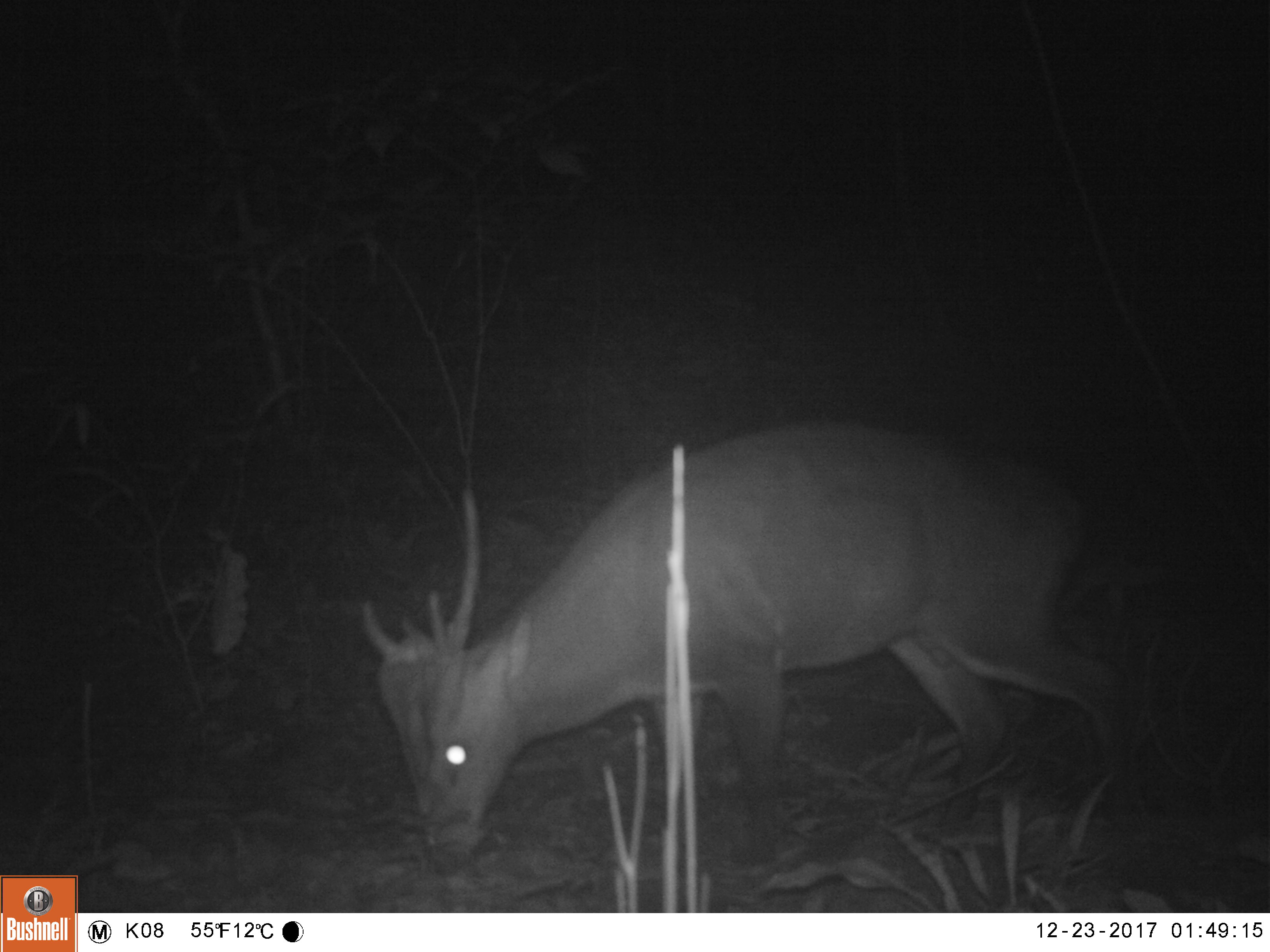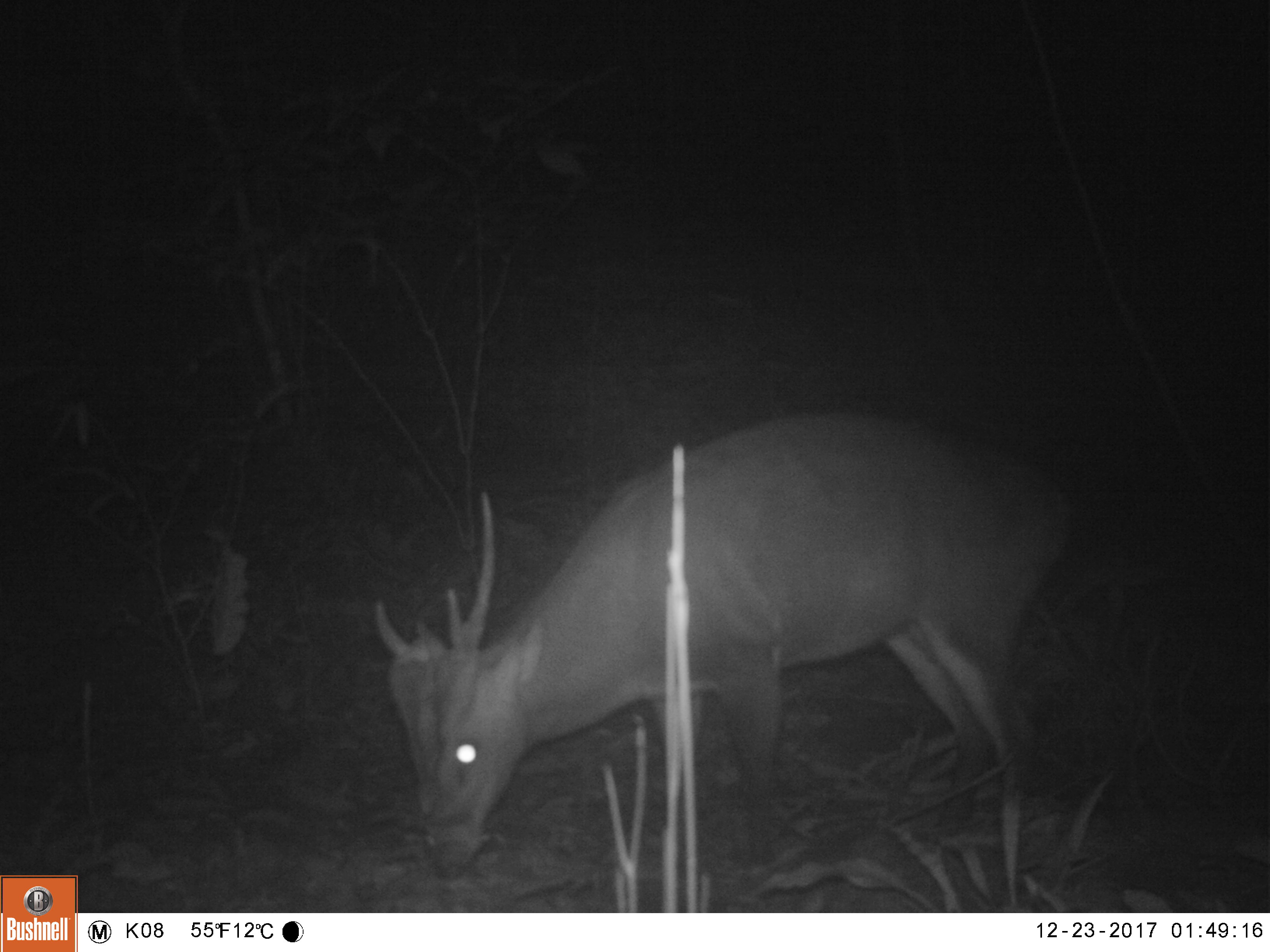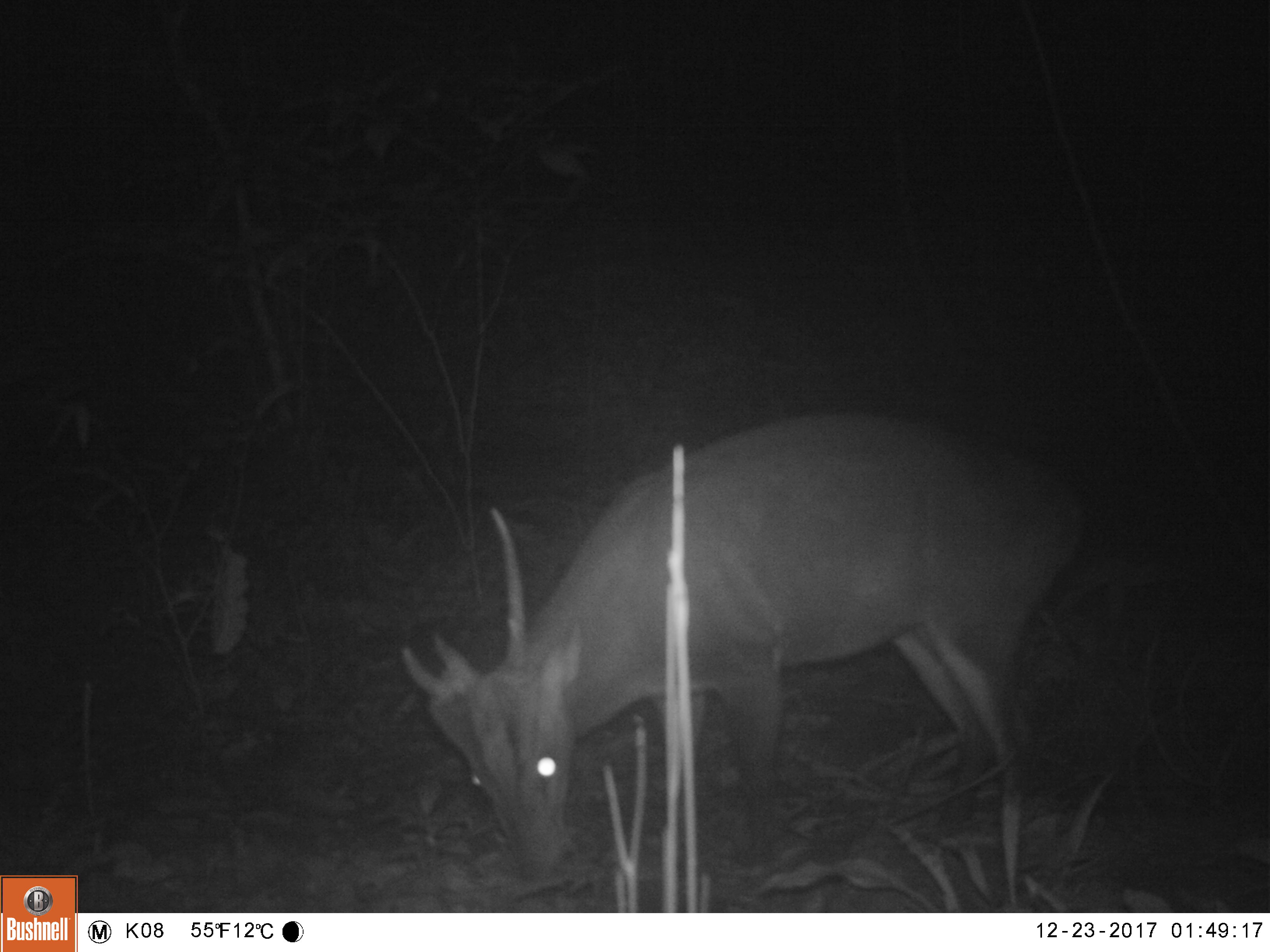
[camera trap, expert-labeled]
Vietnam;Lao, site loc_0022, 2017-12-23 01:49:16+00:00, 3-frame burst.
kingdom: Animalia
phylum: Chordata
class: Mammalia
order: Artiodactyla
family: Cervidae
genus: Muntiacus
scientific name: Muntiacus vuquangensis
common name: large-antlered muntjac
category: large antlered muntjac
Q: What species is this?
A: Large antlered muntjac (large-antlered muntjac) (Muntiacus vuquangensis).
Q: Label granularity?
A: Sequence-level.